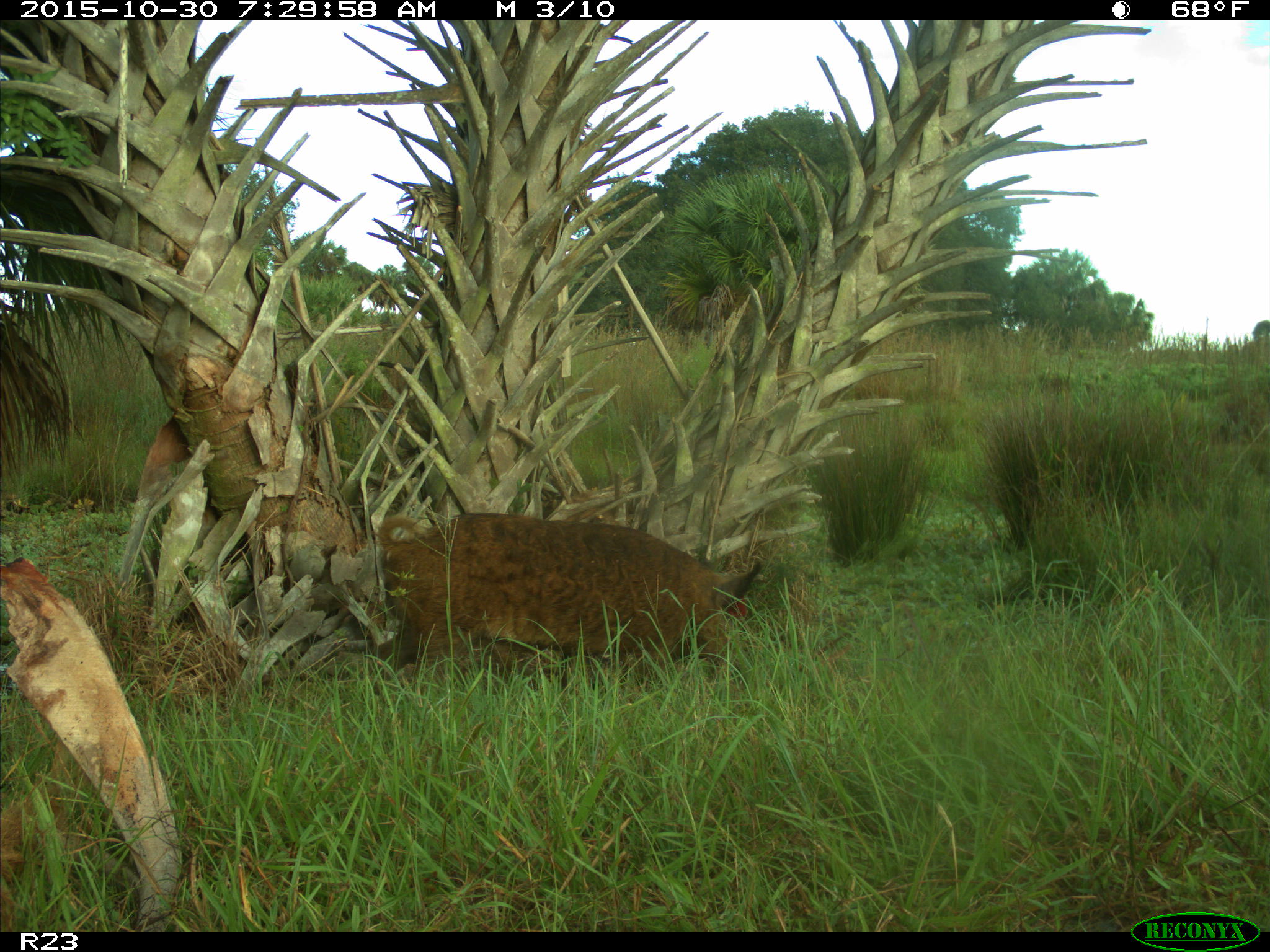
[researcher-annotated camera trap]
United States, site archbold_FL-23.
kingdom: Animalia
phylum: Chordata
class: Mammalia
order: Artiodactyla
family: Suidae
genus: Sus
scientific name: Sus scrofa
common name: wild boar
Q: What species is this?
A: Sus scrofa (wild boar).